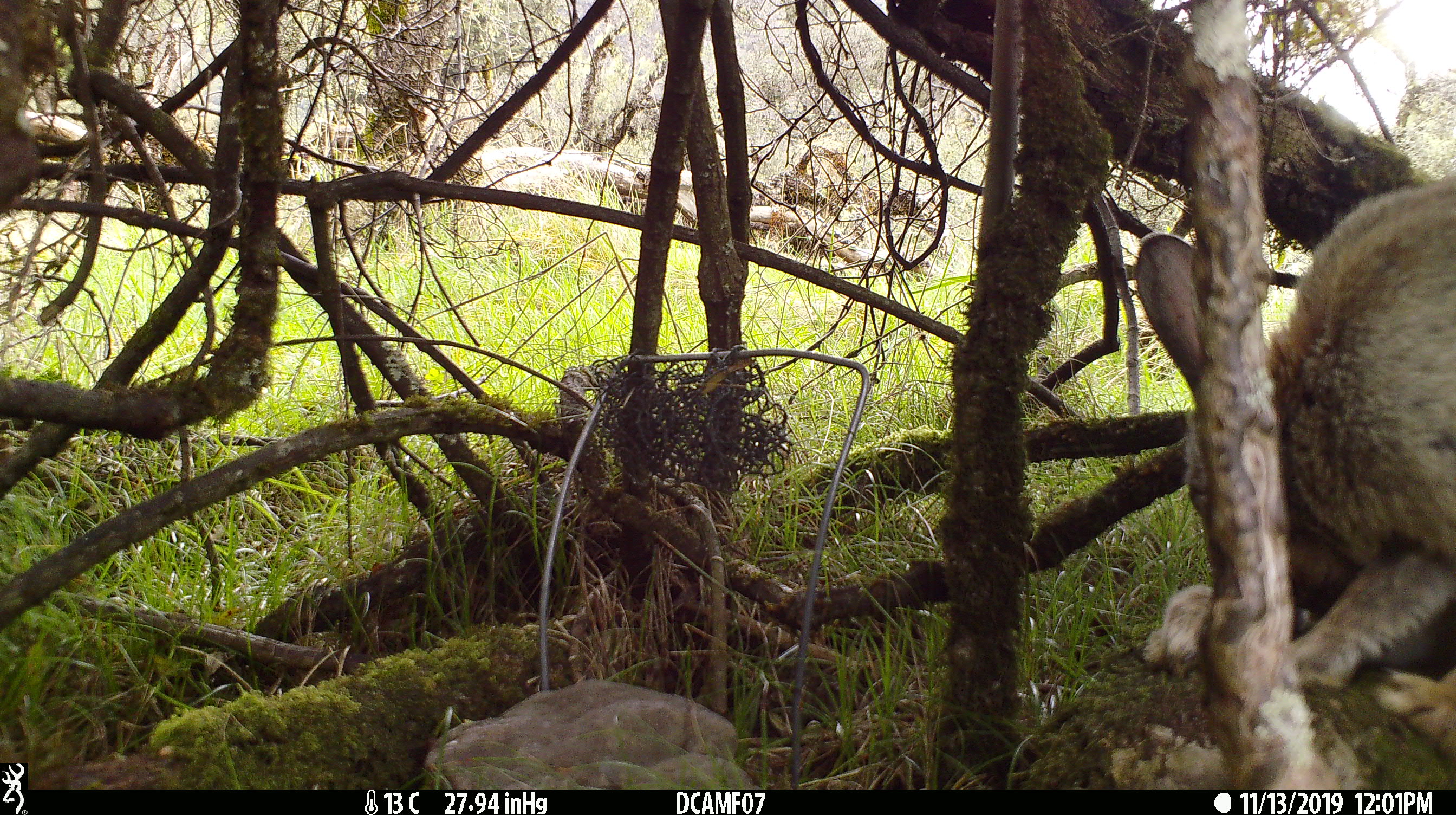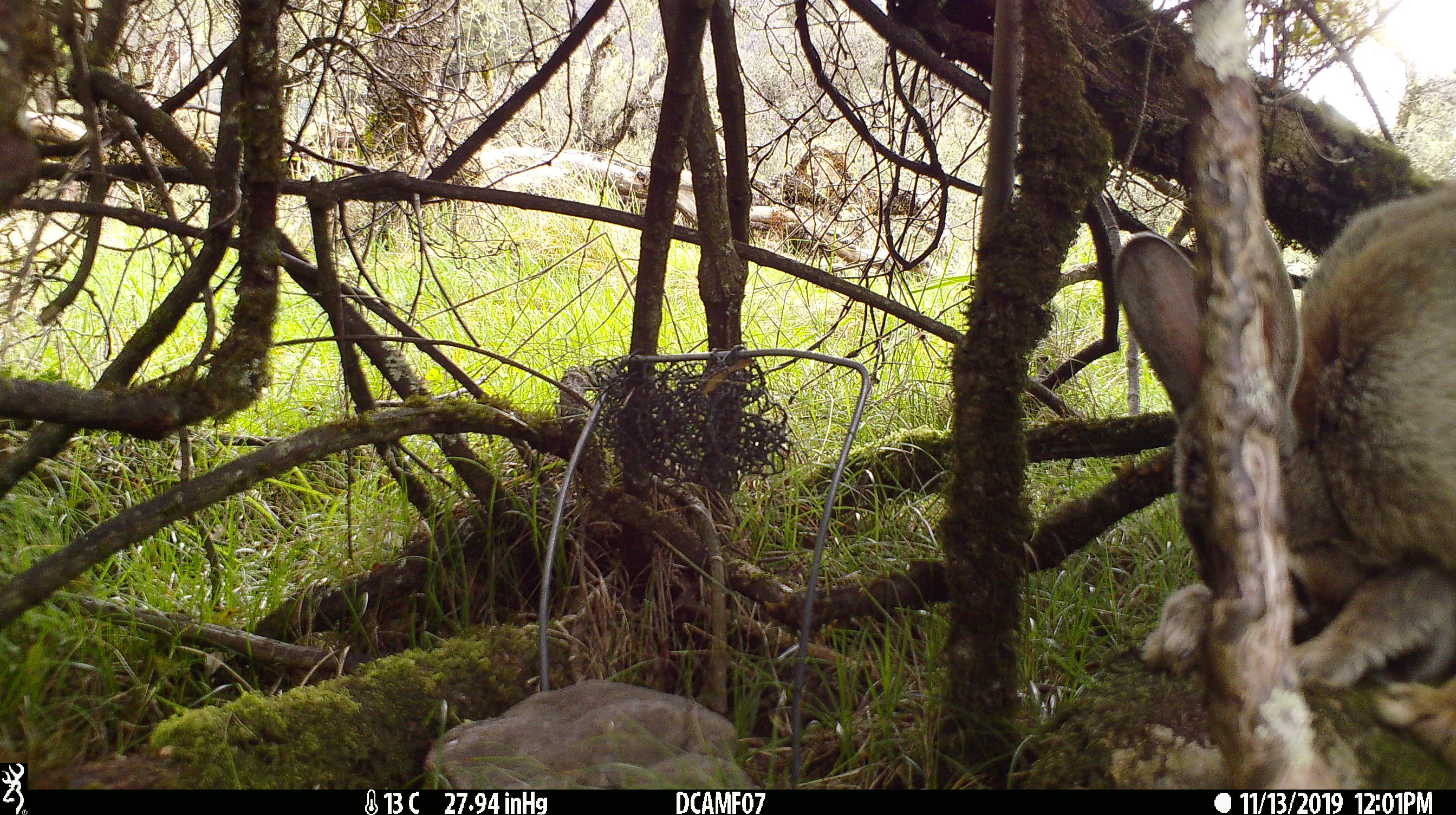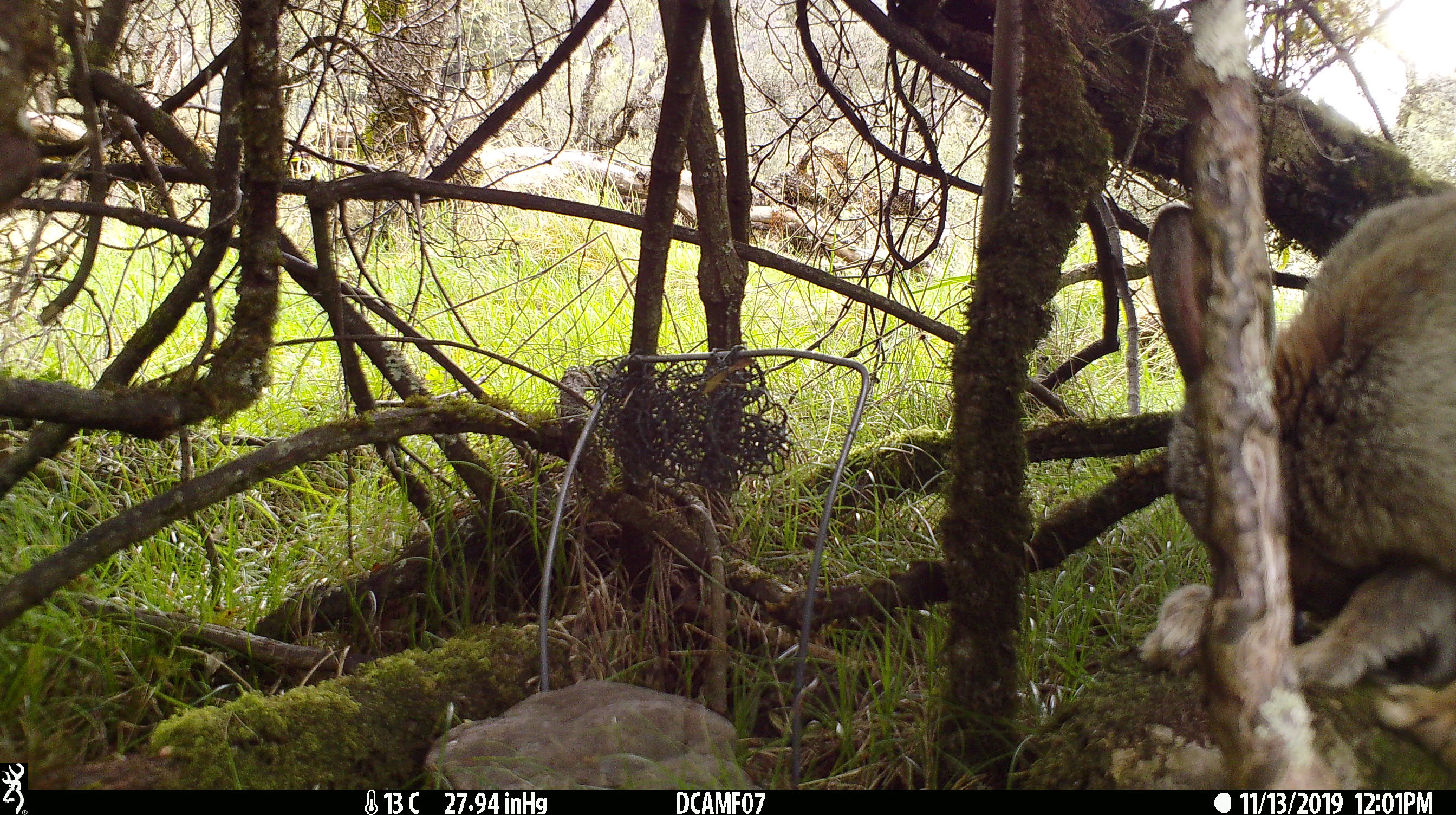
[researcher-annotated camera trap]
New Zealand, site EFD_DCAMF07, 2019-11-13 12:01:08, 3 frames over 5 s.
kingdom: Animalia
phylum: Chordata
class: Mammalia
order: Lagomorpha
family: Leporidae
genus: Oryctolagus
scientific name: Oryctolagus cuniculus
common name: european rabbit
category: rabbit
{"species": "rabbit (european rabbit) (Oryctolagus cuniculus)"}